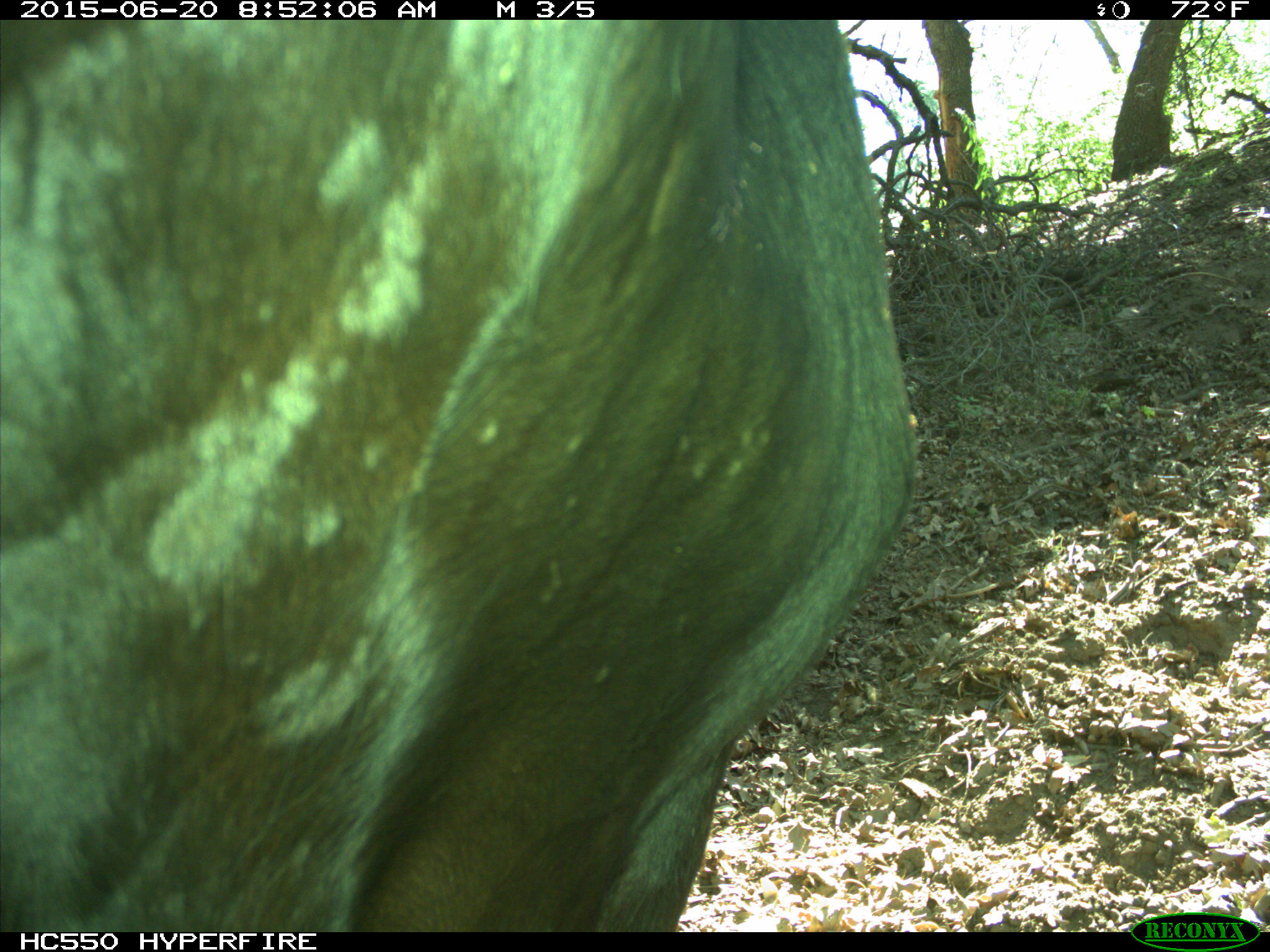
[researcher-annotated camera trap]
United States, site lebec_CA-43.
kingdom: Animalia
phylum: Chordata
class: Mammalia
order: Artiodactyla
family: Bovidae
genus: Bos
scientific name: Bos taurus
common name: domestic cow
Bos taurus (domestic cow).